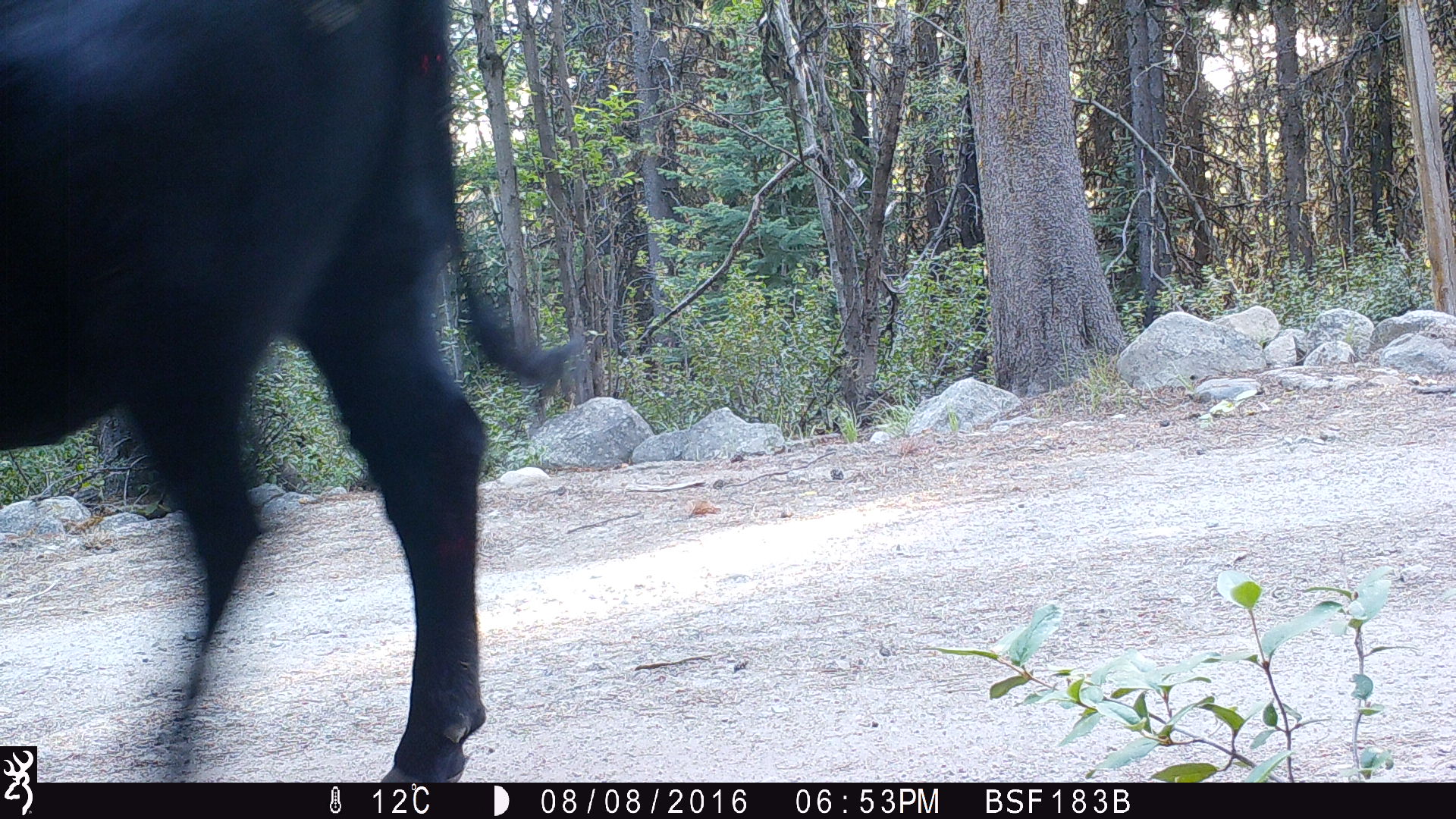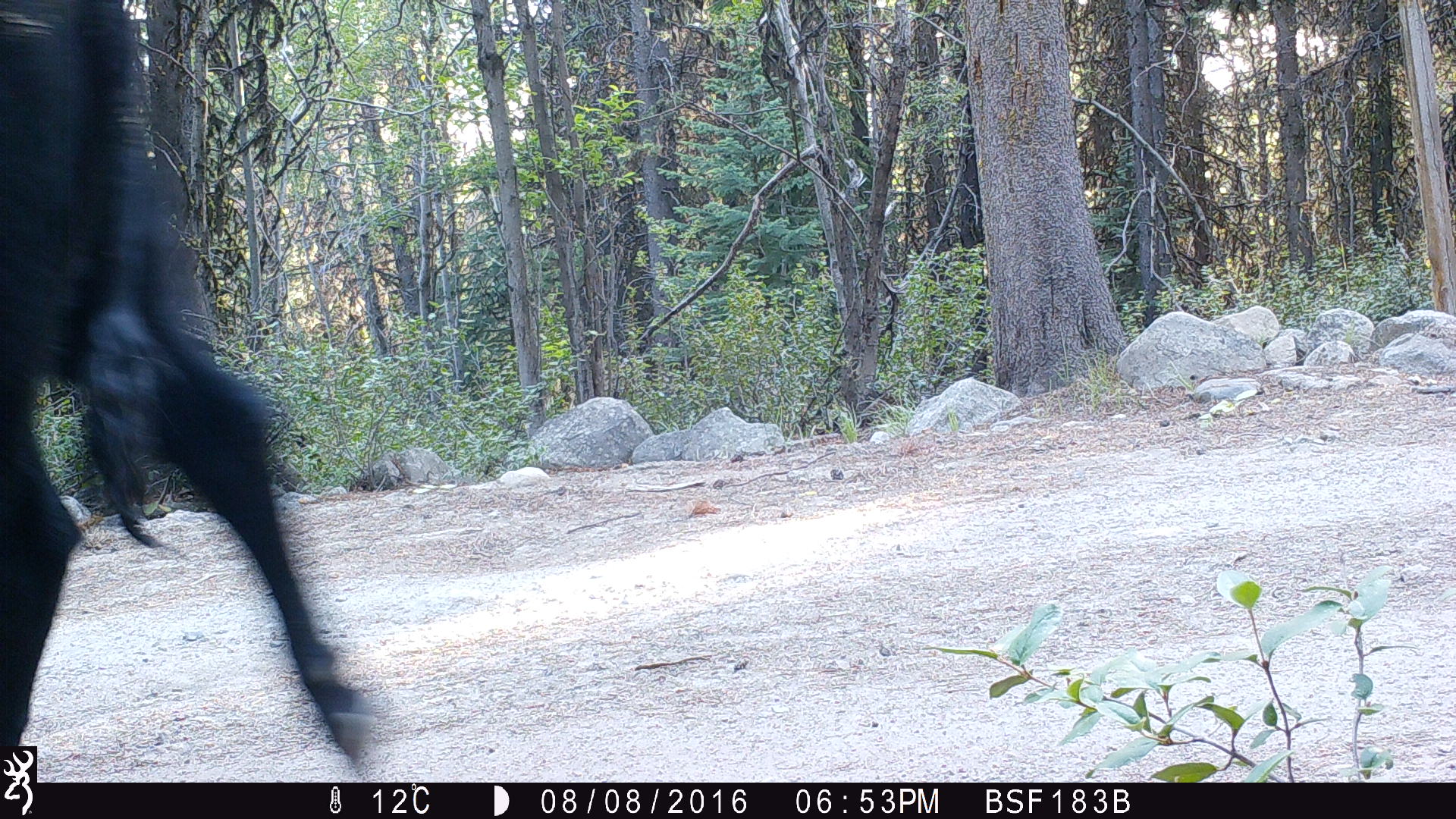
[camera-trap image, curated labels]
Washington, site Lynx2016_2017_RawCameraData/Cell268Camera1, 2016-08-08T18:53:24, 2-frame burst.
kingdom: Animalia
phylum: Chordata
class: Mammalia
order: Artiodactyla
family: Bovidae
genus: Bos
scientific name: Bos taurus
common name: domestic cattle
Domestic cattle (Bos taurus). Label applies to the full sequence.